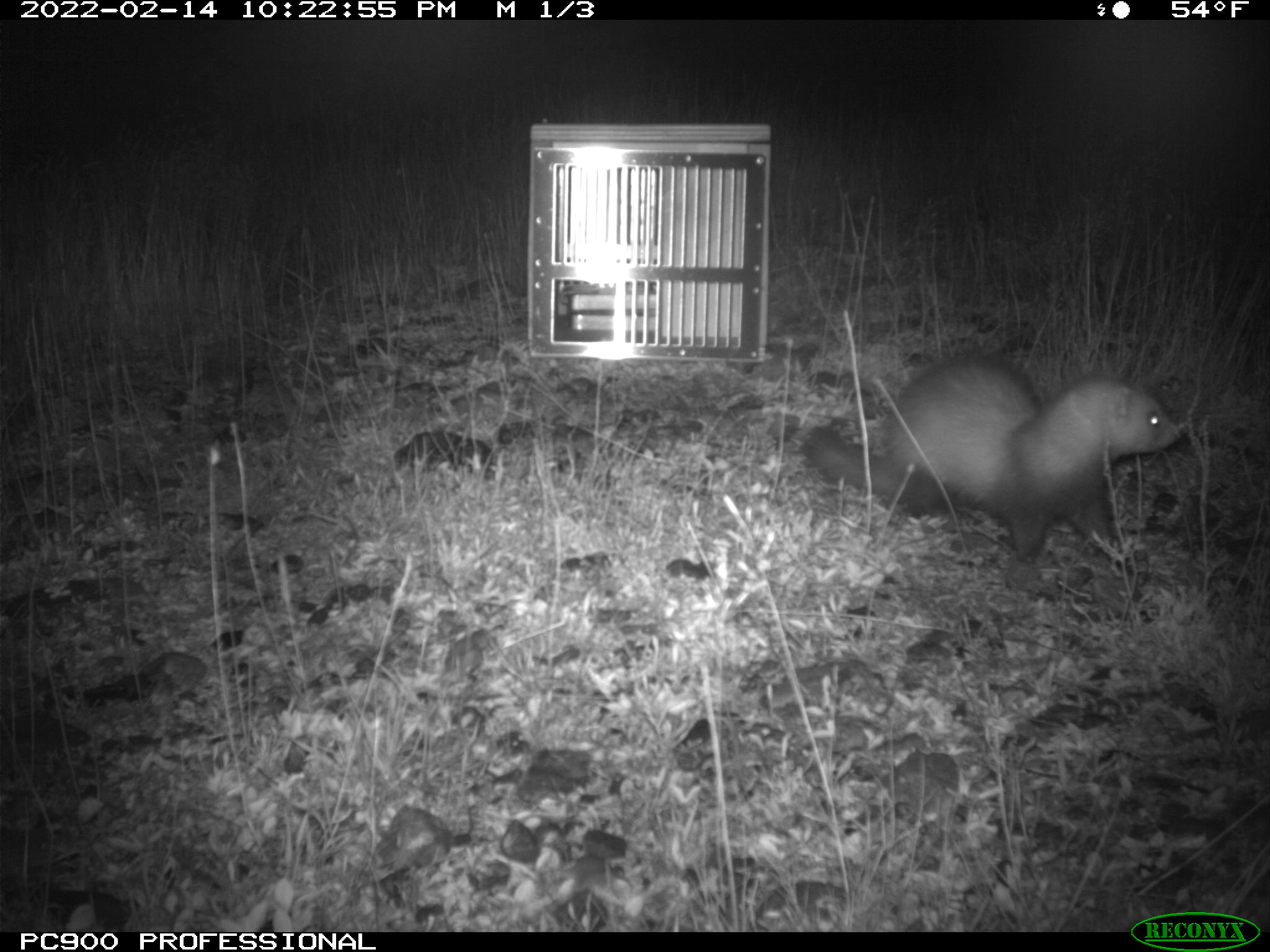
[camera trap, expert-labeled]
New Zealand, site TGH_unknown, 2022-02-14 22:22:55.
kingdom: Animalia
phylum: Chordata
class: Mammalia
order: Carnivora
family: Mustelidae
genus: Mustela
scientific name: Mustela furo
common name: ferret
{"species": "ferret (Mustela furo)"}